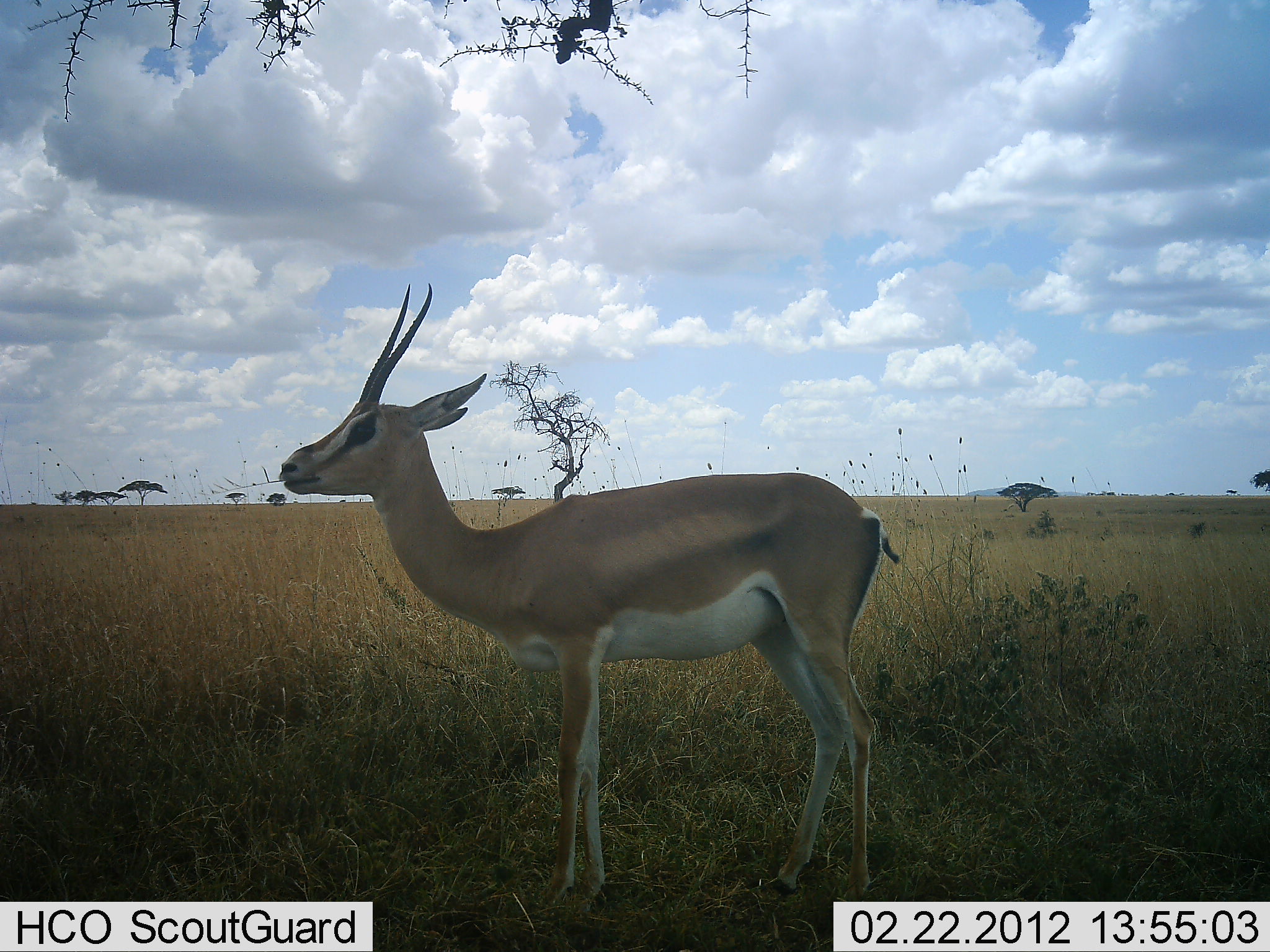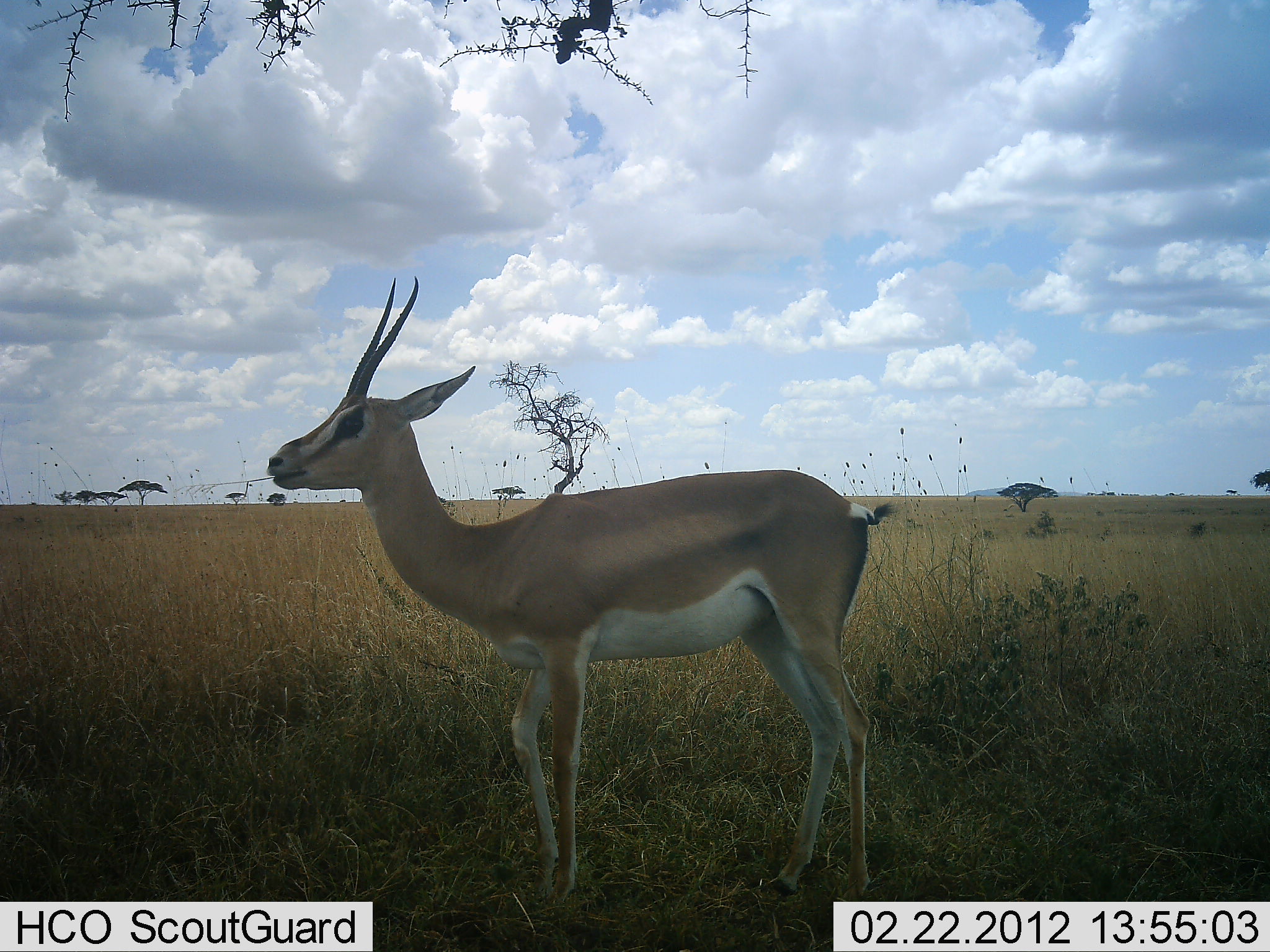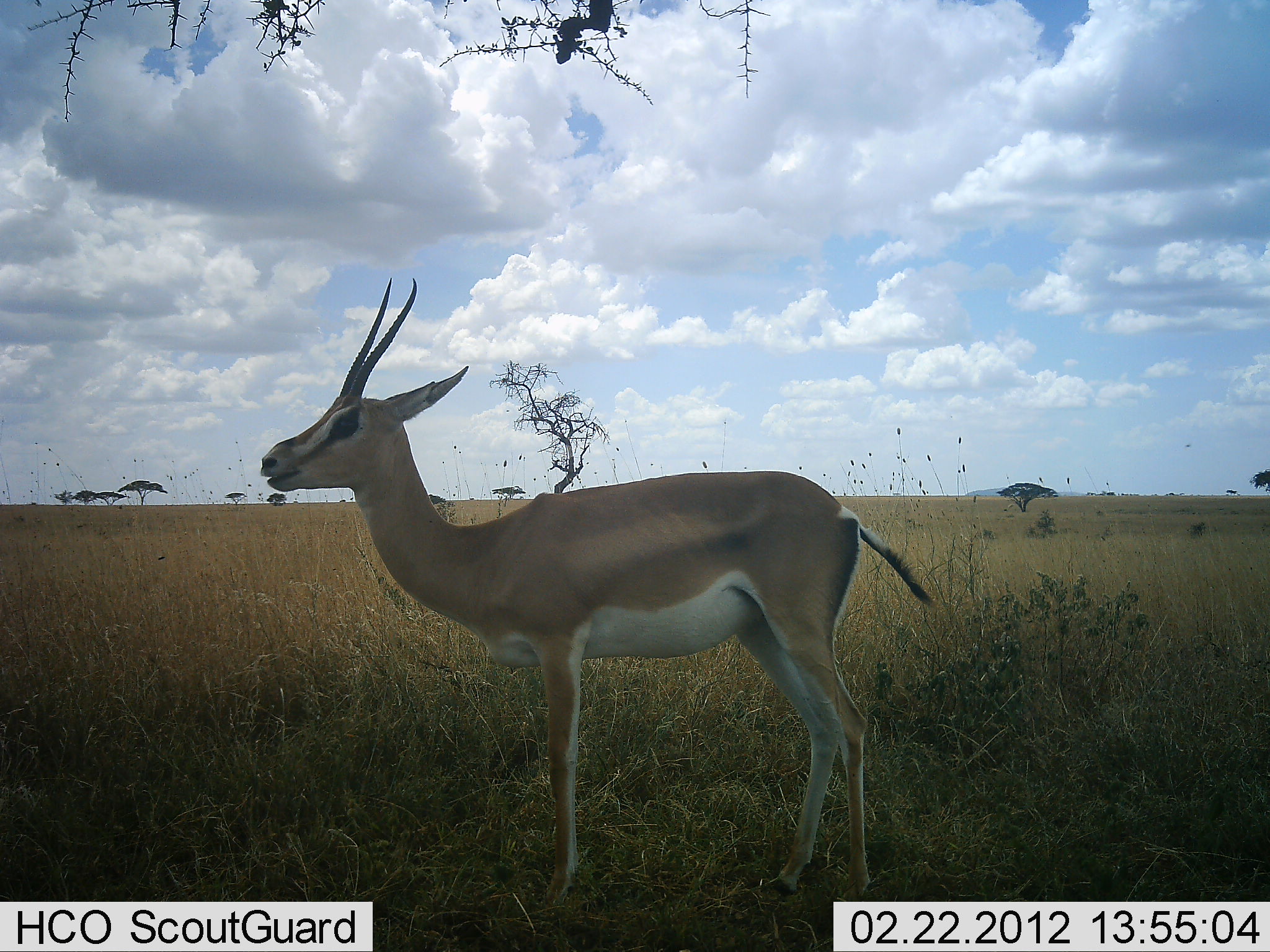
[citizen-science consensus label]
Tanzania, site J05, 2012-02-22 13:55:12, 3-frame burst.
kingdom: Animalia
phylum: Chordata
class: Mammalia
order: Artiodactyla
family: Bovidae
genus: Nanger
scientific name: Nanger granti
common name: grant's gazelle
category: gazellegrants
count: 1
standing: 94%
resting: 0%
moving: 3%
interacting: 0%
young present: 0%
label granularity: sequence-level